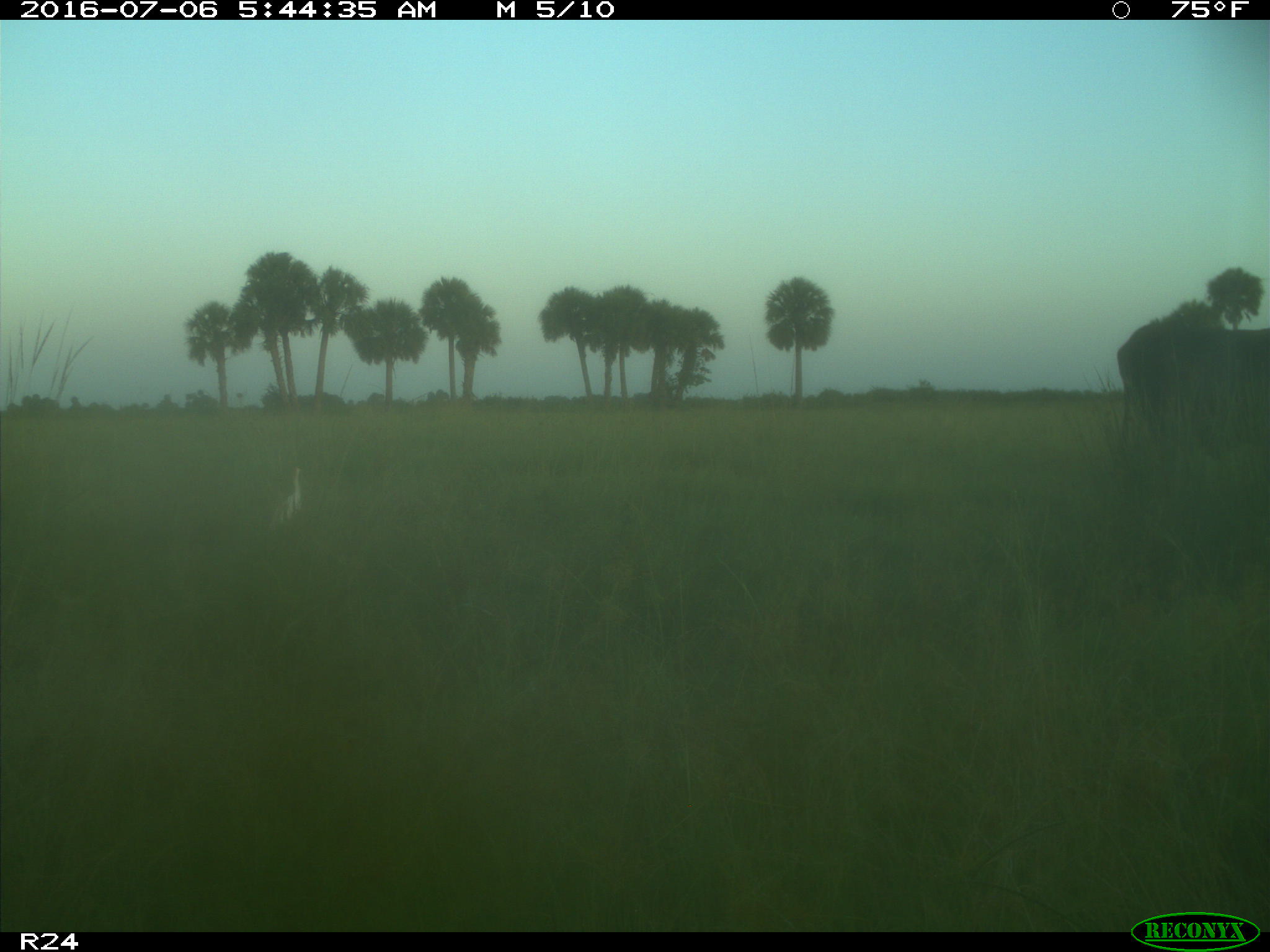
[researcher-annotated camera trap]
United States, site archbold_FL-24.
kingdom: Animalia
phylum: Chordata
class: Mammalia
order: Artiodactyla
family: Bovidae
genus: Bos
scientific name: Bos taurus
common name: domestic cow